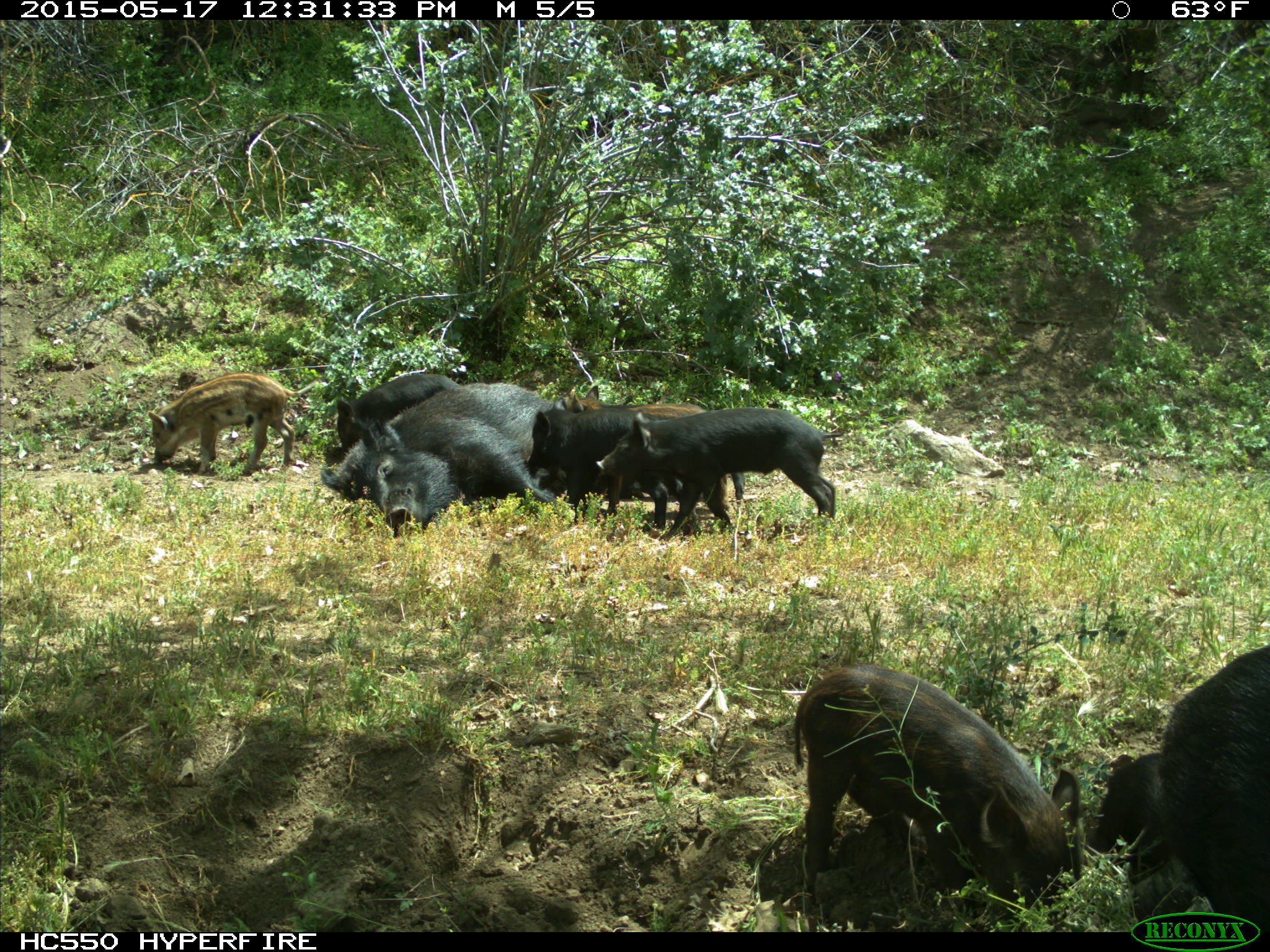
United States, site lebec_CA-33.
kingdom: Animalia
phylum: Chordata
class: Mammalia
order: Artiodactyla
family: Suidae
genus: Sus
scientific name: Sus scrofa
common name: wild boar